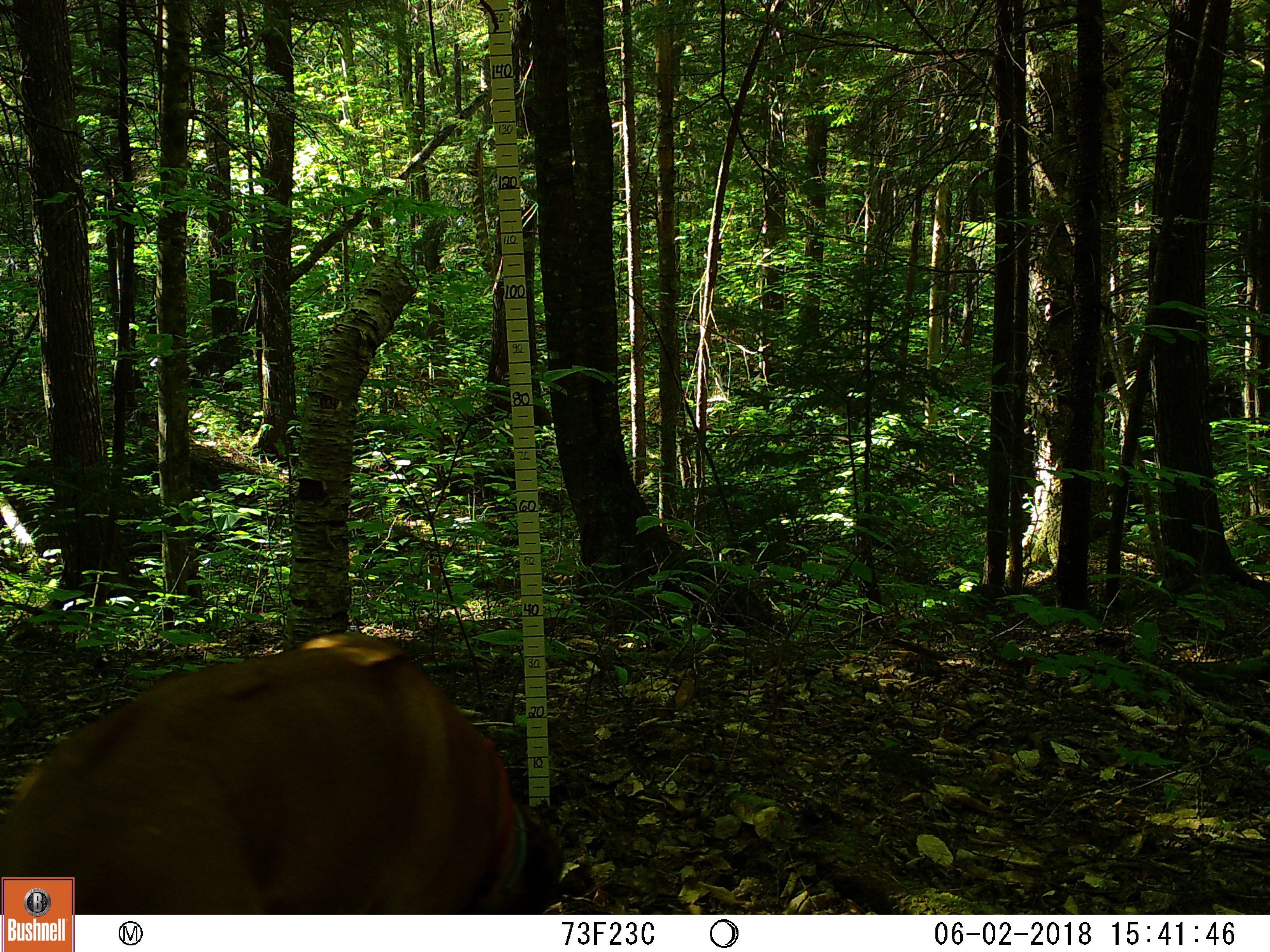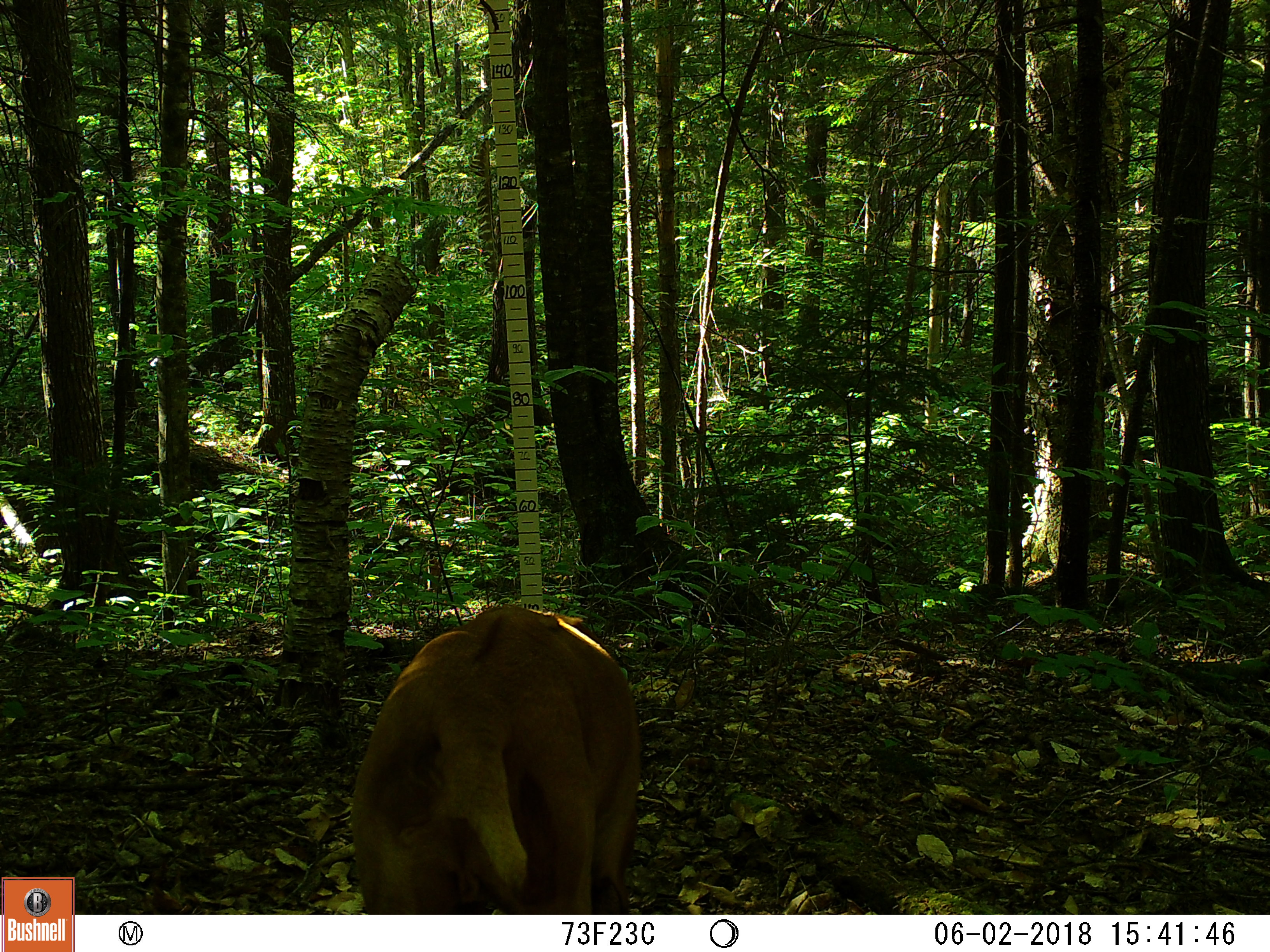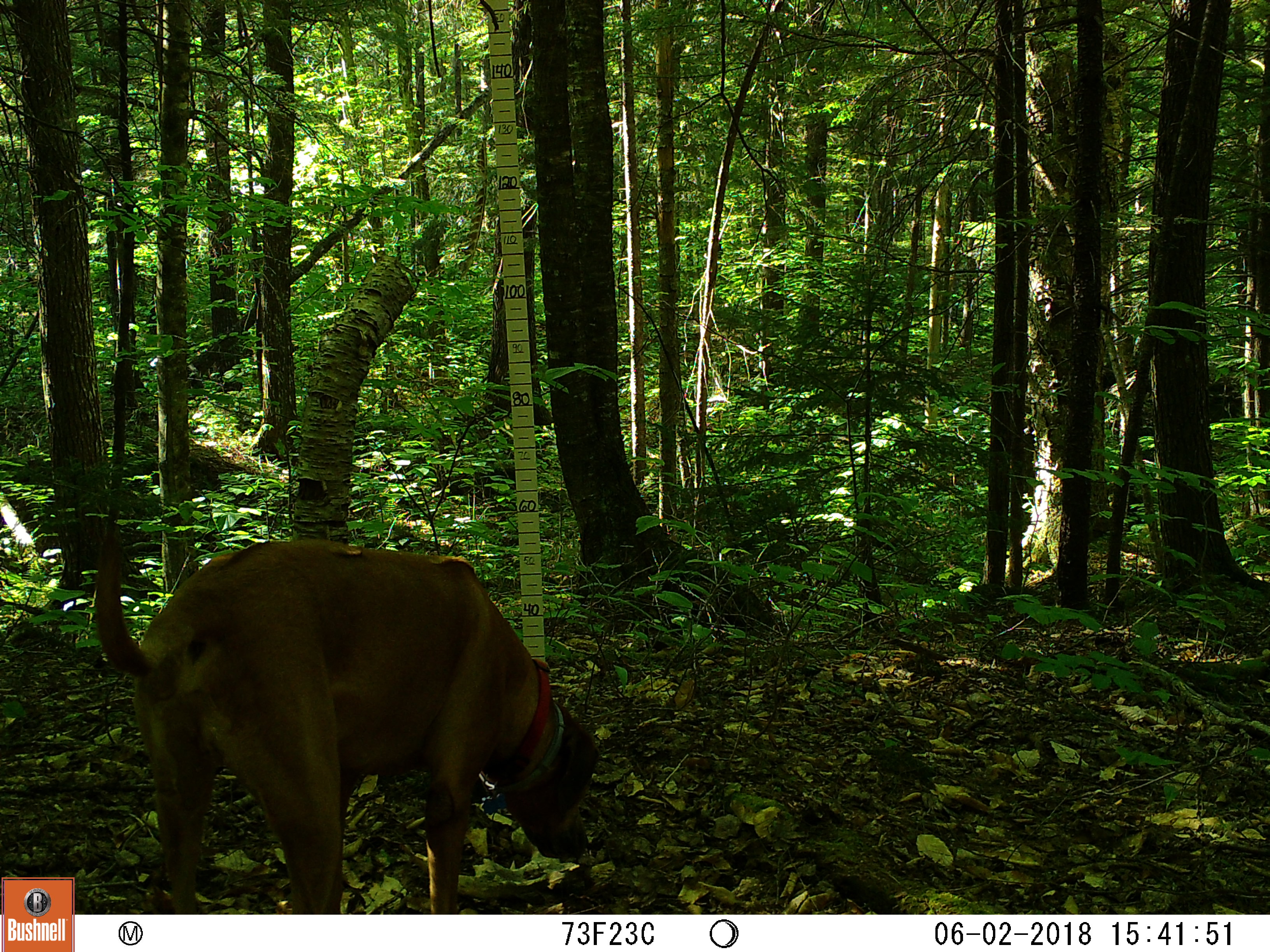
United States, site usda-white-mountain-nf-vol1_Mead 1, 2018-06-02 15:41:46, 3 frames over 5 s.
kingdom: Animalia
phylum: Chordata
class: Mammalia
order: Carnivora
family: Canidae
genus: Canis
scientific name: Canis familiaris familiaris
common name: domestic dog